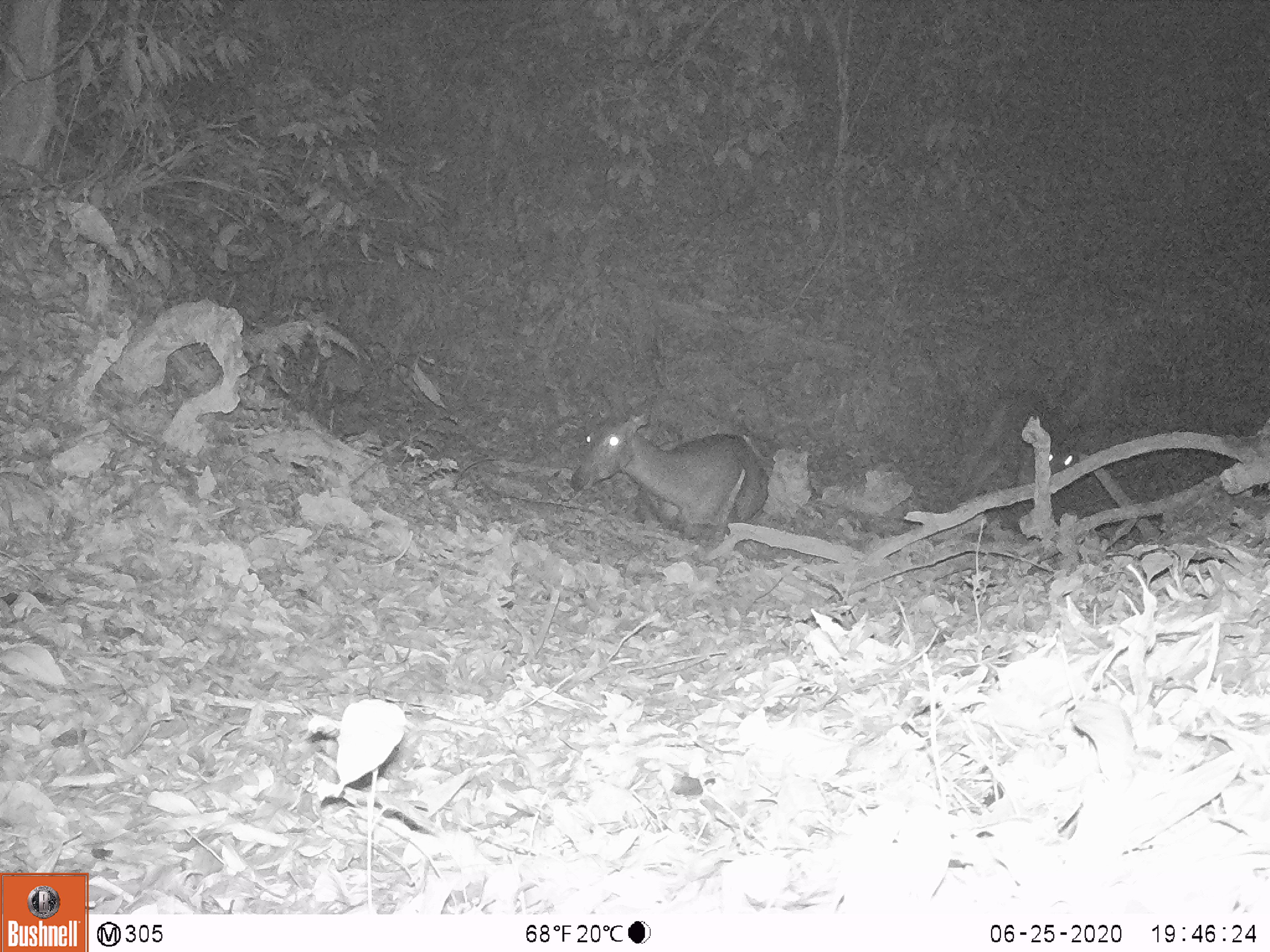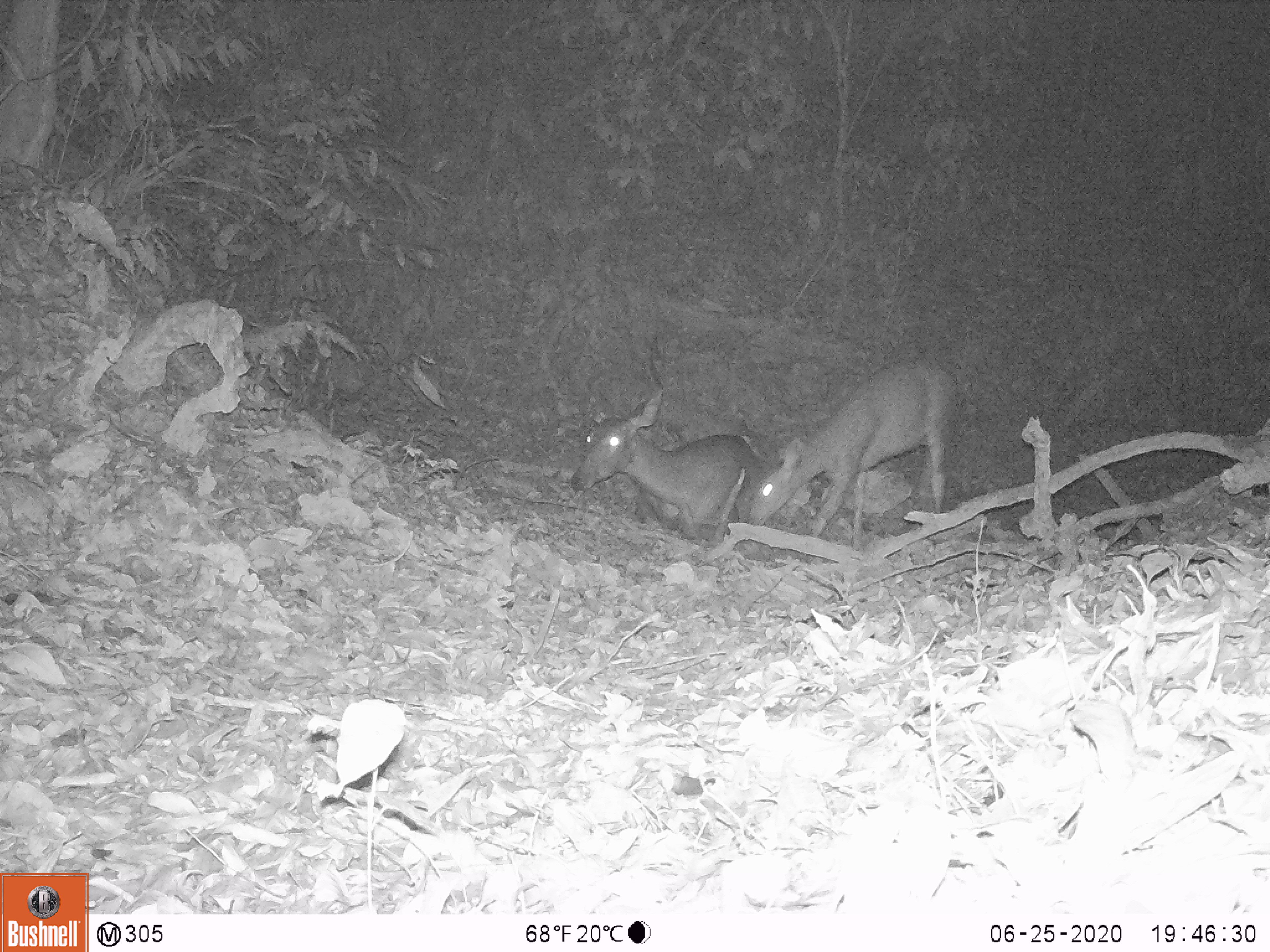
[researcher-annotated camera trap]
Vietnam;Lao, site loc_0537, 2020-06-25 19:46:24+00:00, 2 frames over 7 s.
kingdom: Animalia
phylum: Chordata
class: Mammalia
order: Artiodactyla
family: Cervidae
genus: Rusa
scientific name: Rusa unicolor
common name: sambar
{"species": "sambar (Rusa unicolor)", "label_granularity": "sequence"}